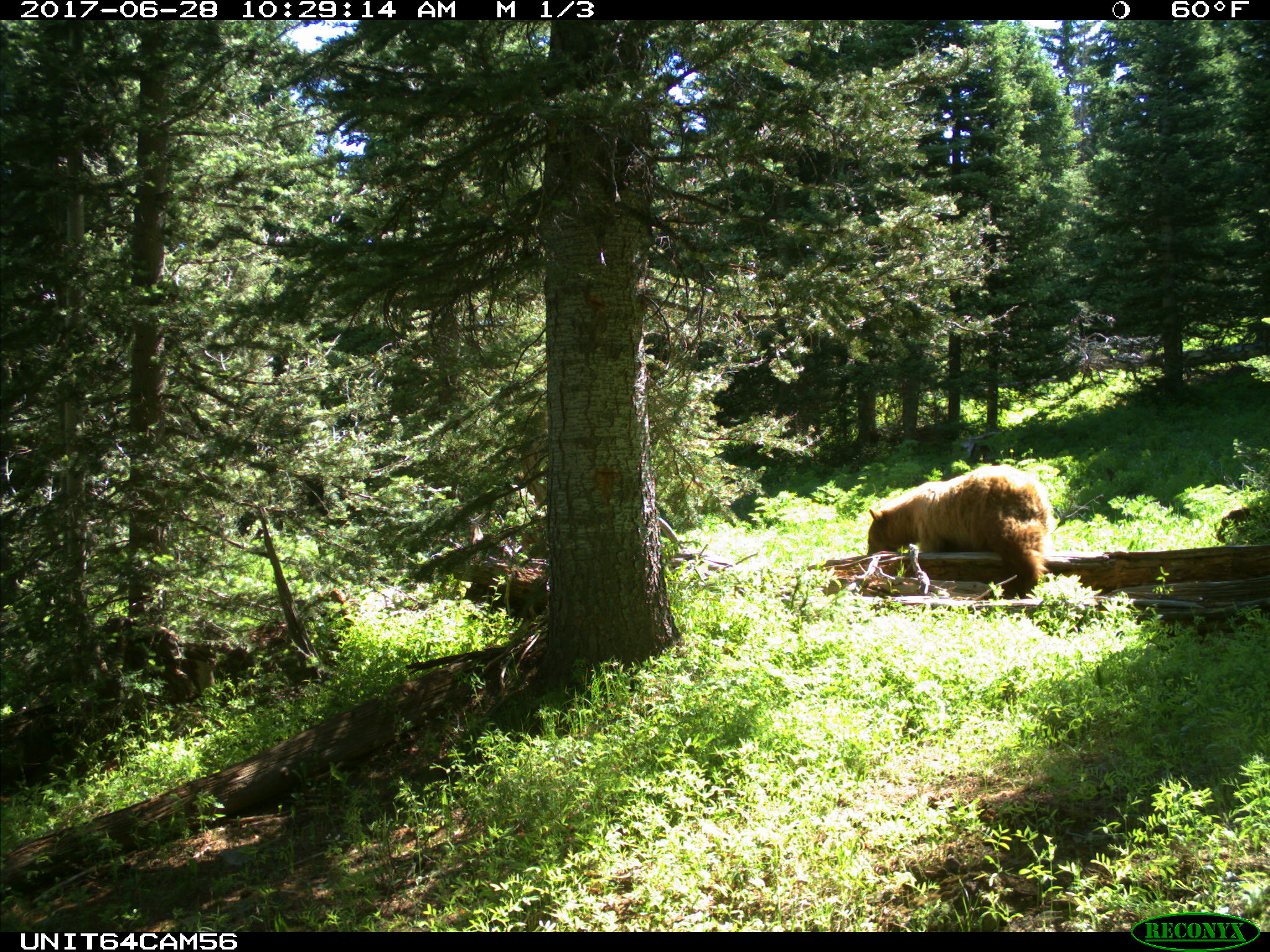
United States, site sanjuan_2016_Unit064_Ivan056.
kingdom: Animalia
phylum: Chordata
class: Mammalia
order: Carnivora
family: Ursidae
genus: Ursus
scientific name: Ursus americanus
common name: american black bear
Ursus americanus (american black bear).